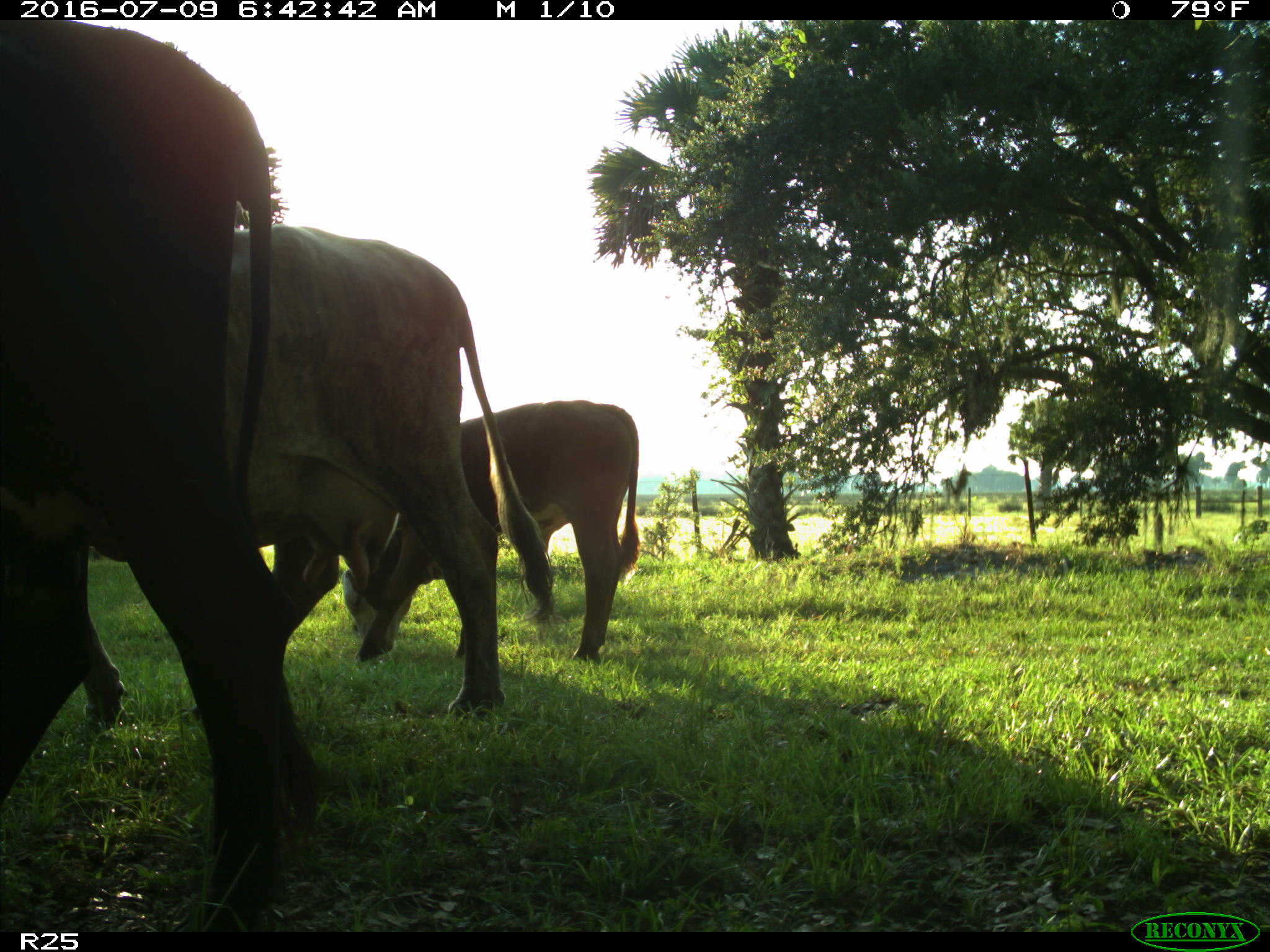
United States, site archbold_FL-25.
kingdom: Animalia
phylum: Chordata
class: Mammalia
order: Artiodactyla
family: Bovidae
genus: Bos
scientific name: Bos taurus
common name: domestic cow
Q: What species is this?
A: Bos taurus (domestic cow).